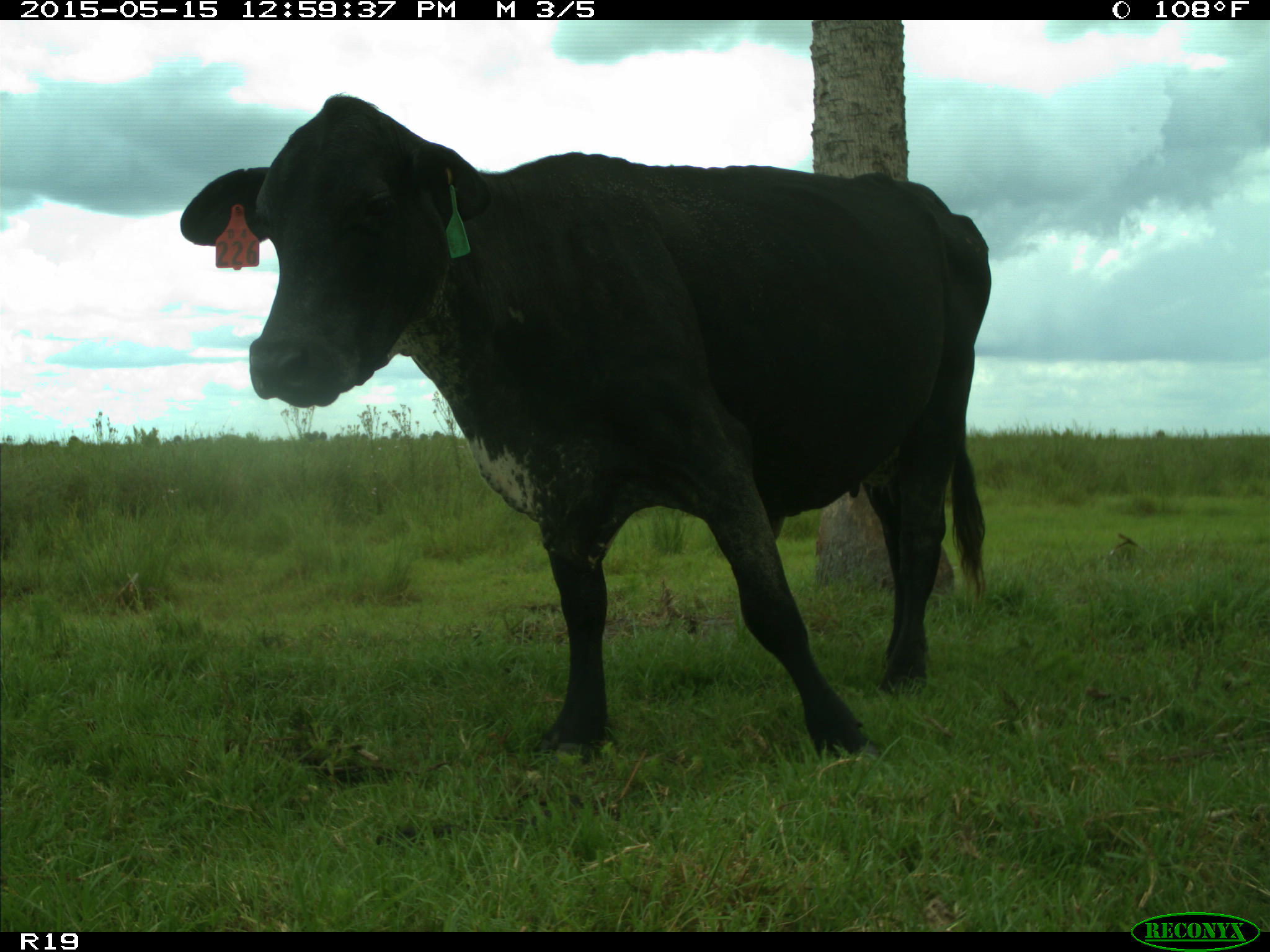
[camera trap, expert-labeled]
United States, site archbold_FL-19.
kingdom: Animalia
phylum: Chordata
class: Mammalia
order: Artiodactyla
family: Bovidae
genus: Bos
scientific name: Bos taurus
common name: domestic cow